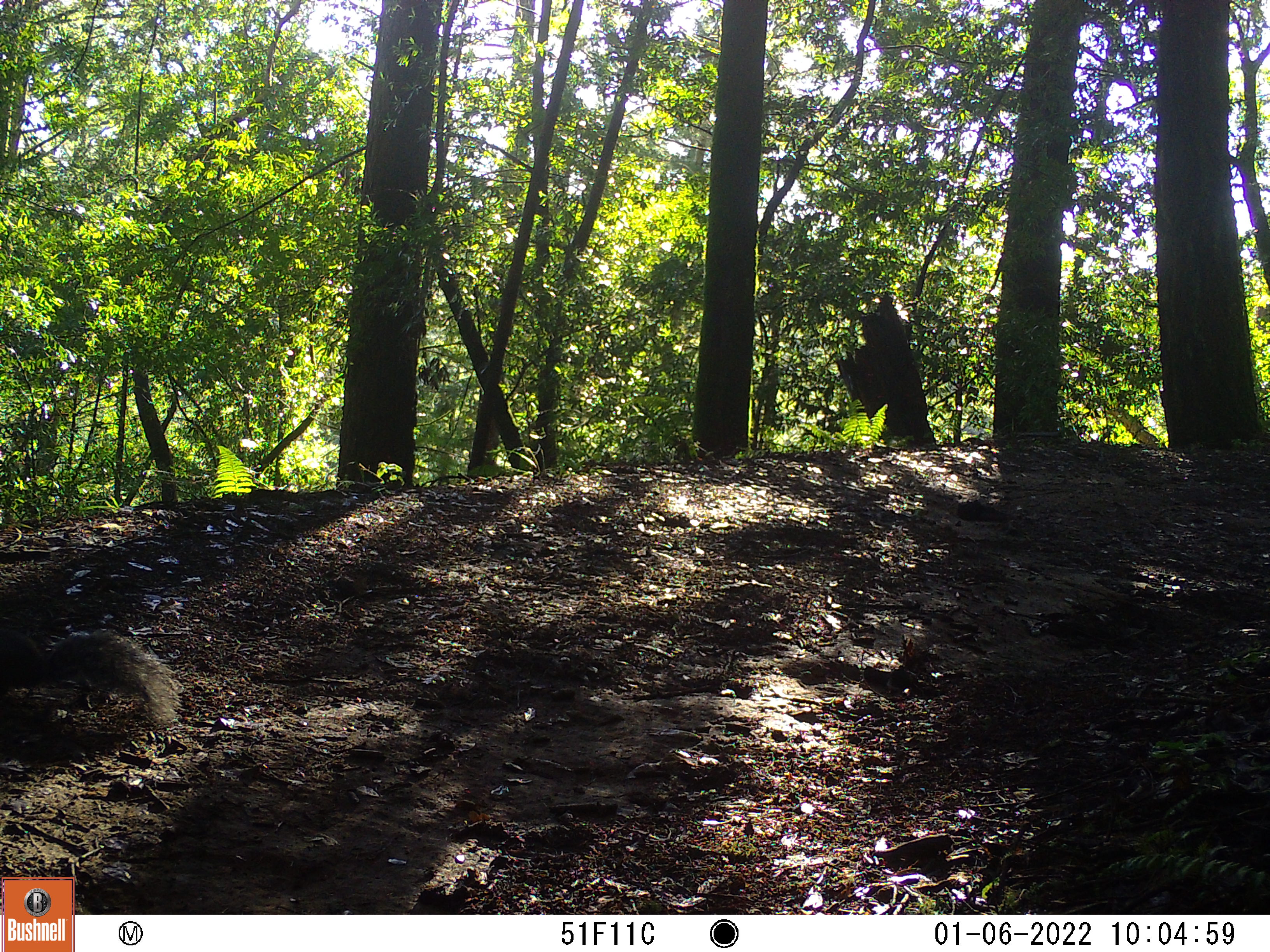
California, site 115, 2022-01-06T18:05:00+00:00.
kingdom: Animalia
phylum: Chordata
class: Mammalia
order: Rodentia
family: Sciuridae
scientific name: Sciuridae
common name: squirrel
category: unknown squirrel